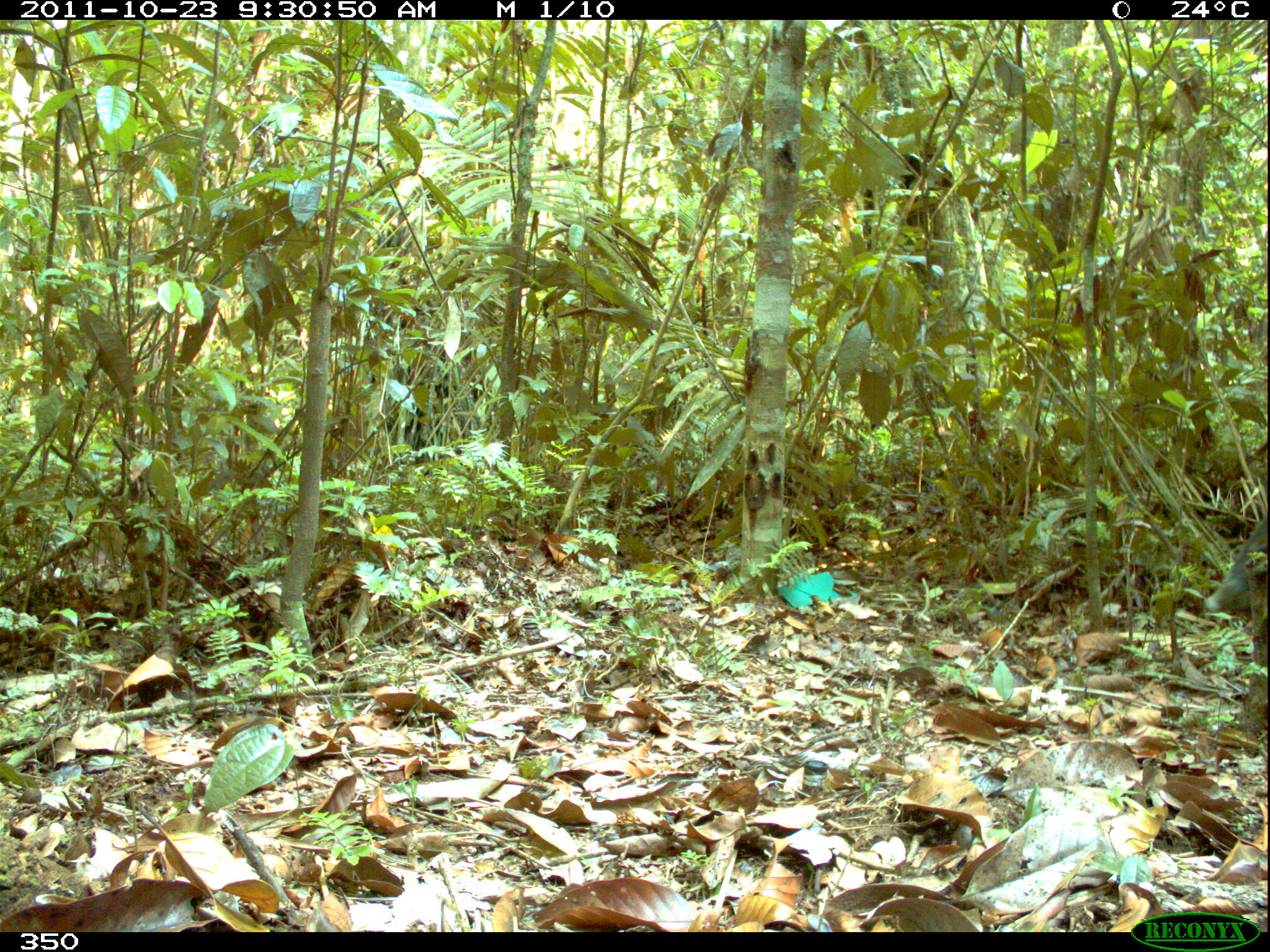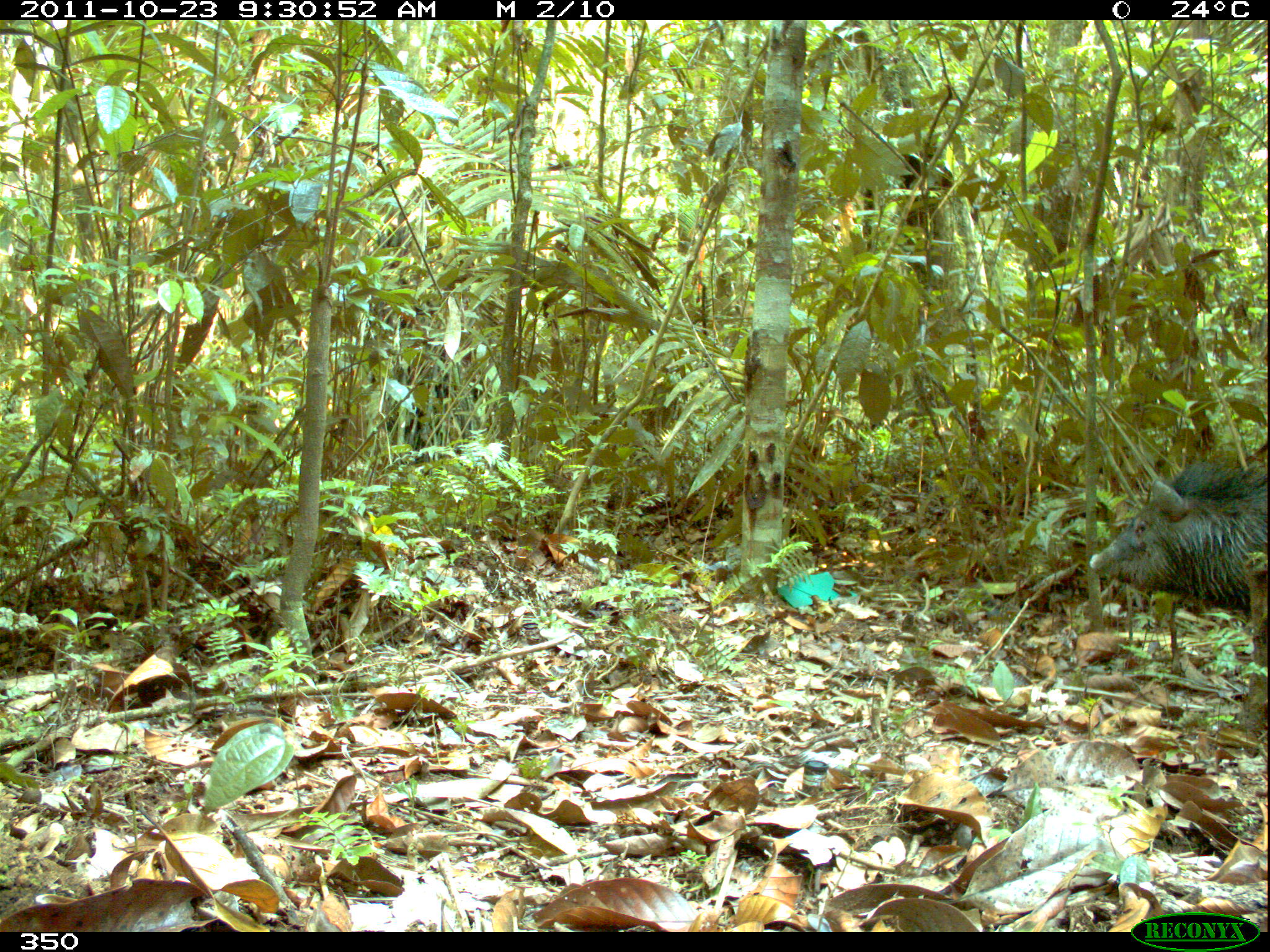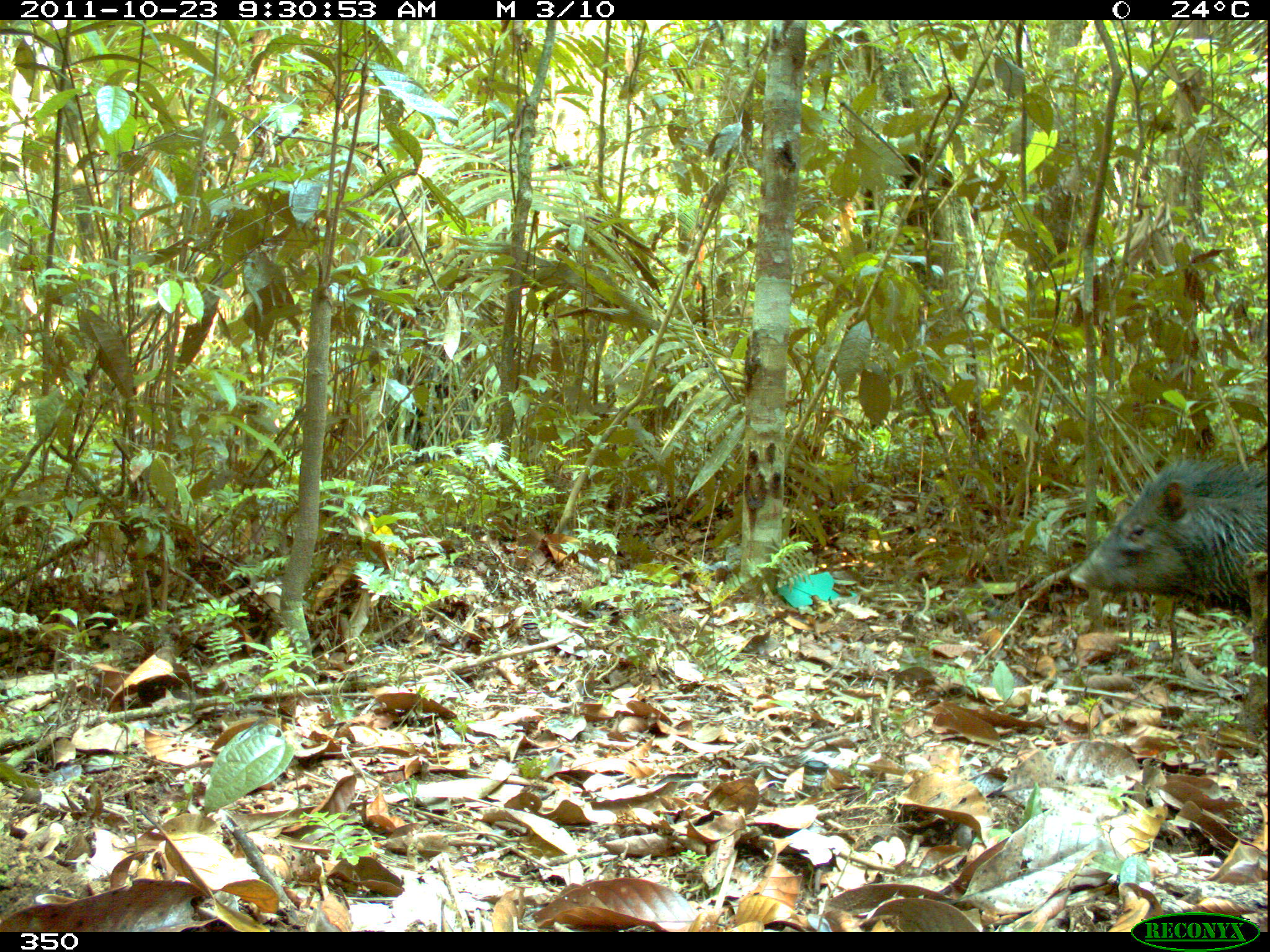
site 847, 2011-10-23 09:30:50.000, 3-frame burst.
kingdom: Animalia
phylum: Chordata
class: Mammalia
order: Artiodactyla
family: Tayassuidae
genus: Pecari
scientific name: Pecari tajacu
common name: collared peccary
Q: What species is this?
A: Pecari tajacu (collared peccary).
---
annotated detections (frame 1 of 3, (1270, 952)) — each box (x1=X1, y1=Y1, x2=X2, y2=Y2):
pecari tajacu: (x1=1203, y1=513, x2=1269, y2=614)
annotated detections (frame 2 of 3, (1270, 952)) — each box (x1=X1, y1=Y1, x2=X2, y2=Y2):
pecari tajacu: (x1=1088, y1=458, x2=1267, y2=620)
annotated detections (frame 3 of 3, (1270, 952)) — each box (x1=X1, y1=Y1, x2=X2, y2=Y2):
pecari tajacu: (x1=1068, y1=456, x2=1270, y2=623)